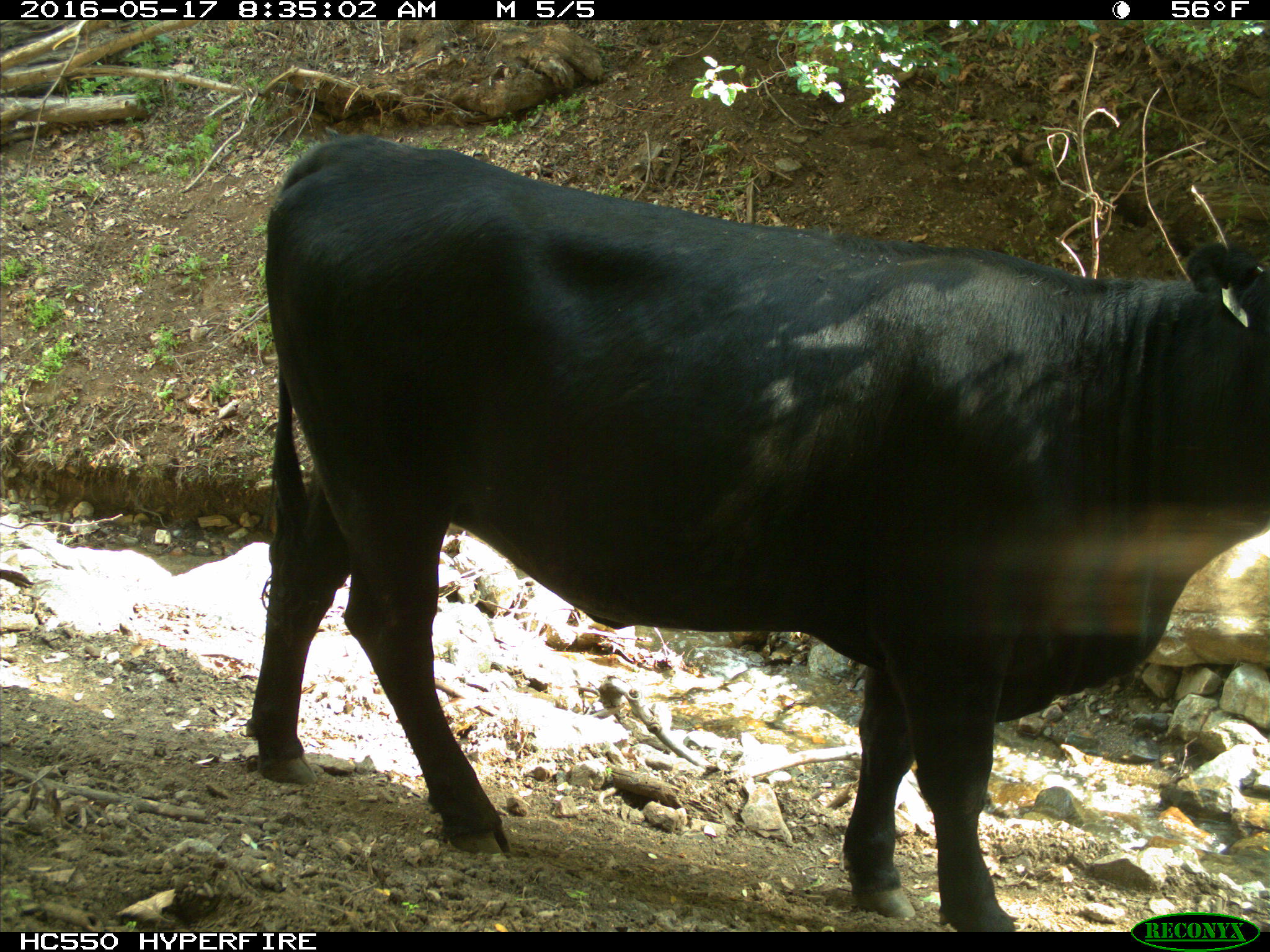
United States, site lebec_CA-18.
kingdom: Animalia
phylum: Chordata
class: Mammalia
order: Artiodactyla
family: Bovidae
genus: Bos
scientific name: Bos taurus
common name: domestic cow